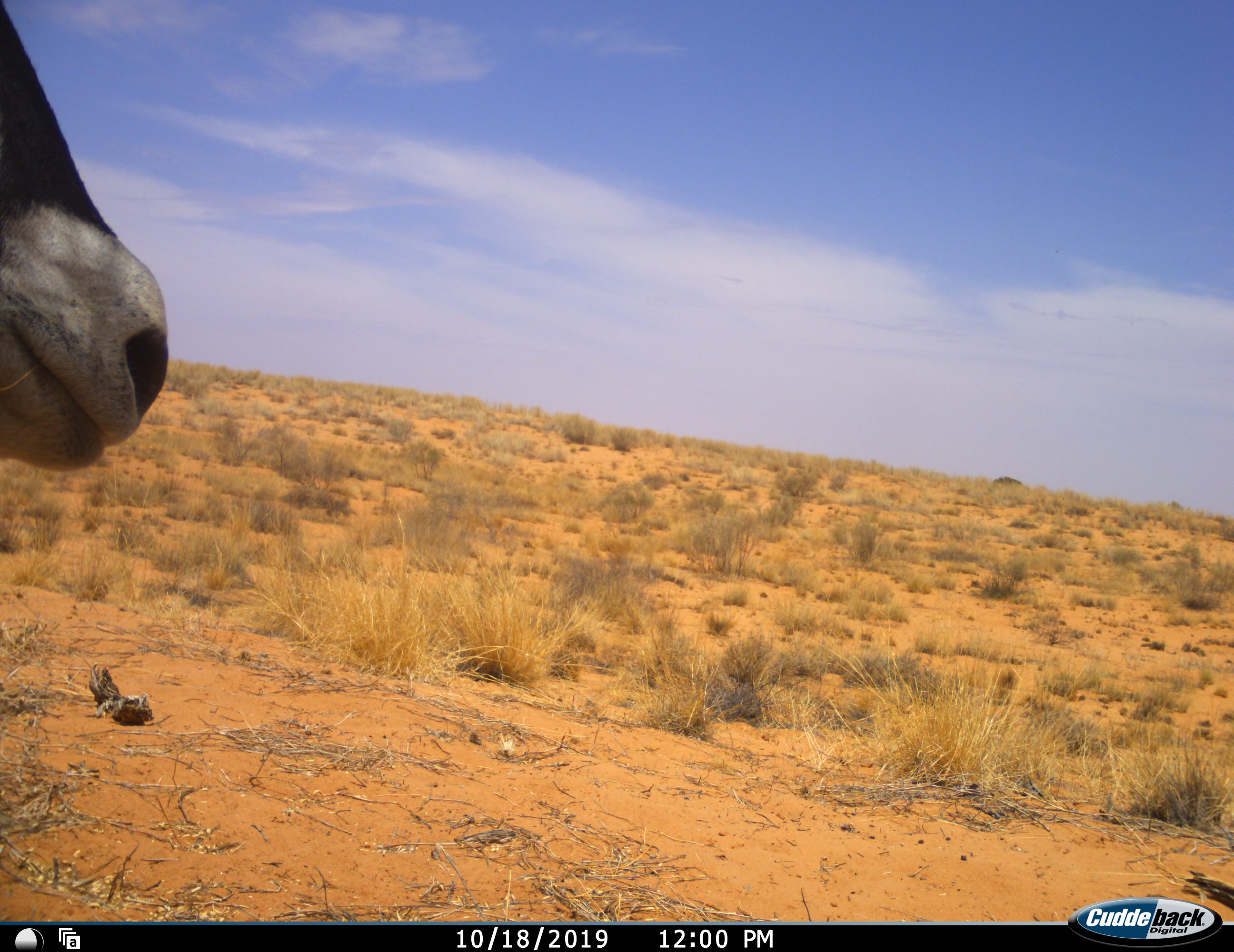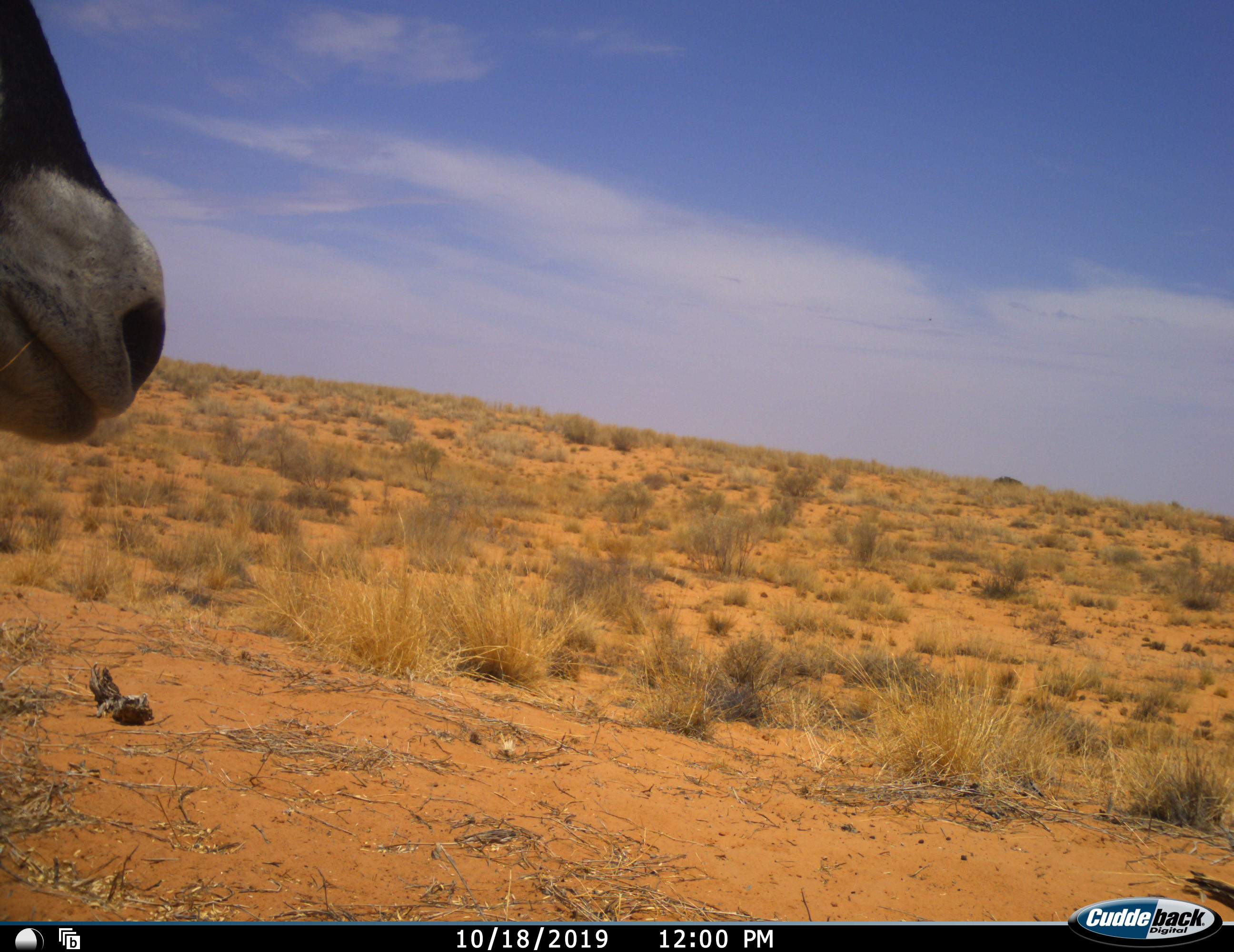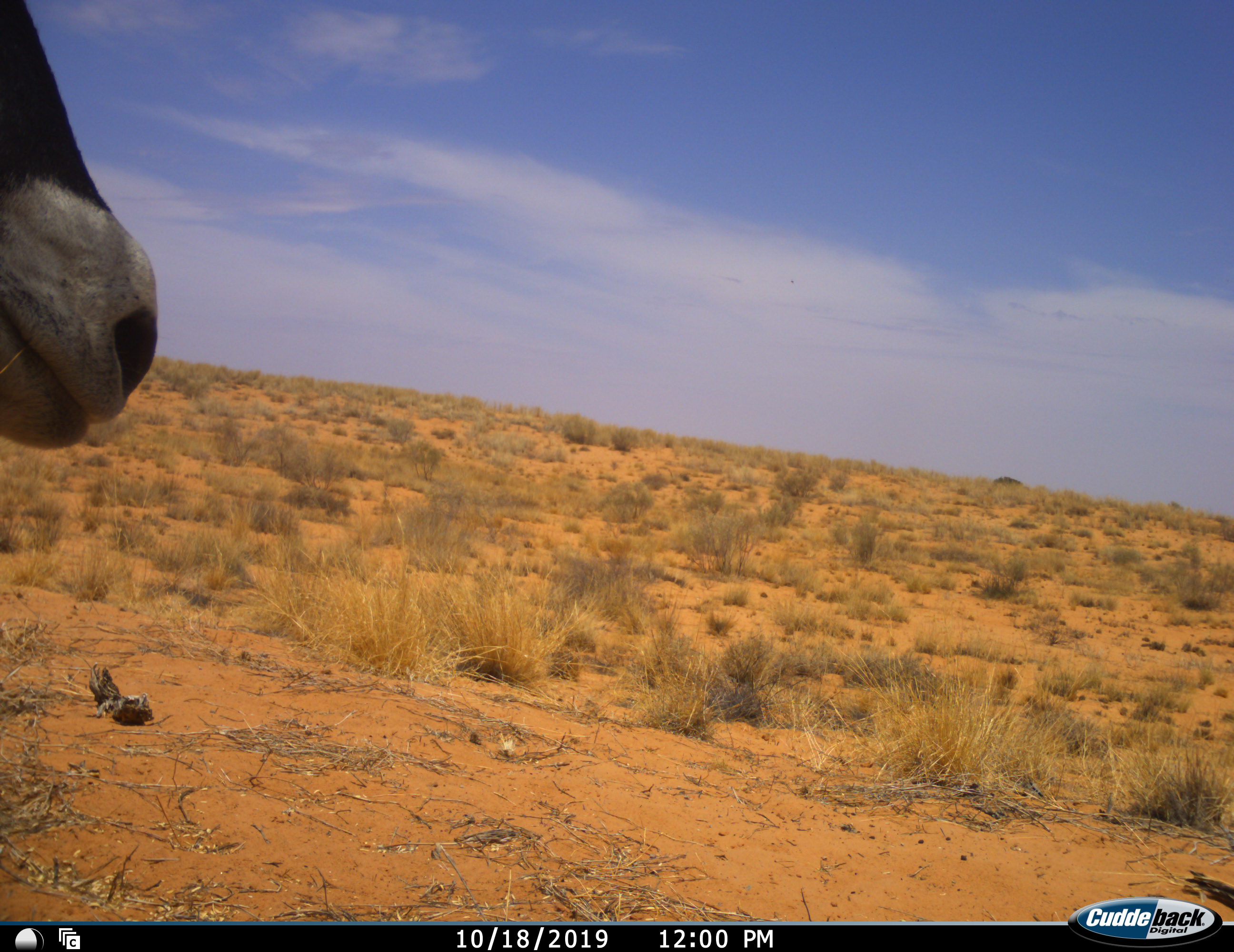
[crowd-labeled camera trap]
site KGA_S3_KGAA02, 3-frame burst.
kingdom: Animalia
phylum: Chordata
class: Mammalia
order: Artiodactyla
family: Bovidae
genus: Oryx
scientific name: Oryx gazella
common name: gemsbok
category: oryx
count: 1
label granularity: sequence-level